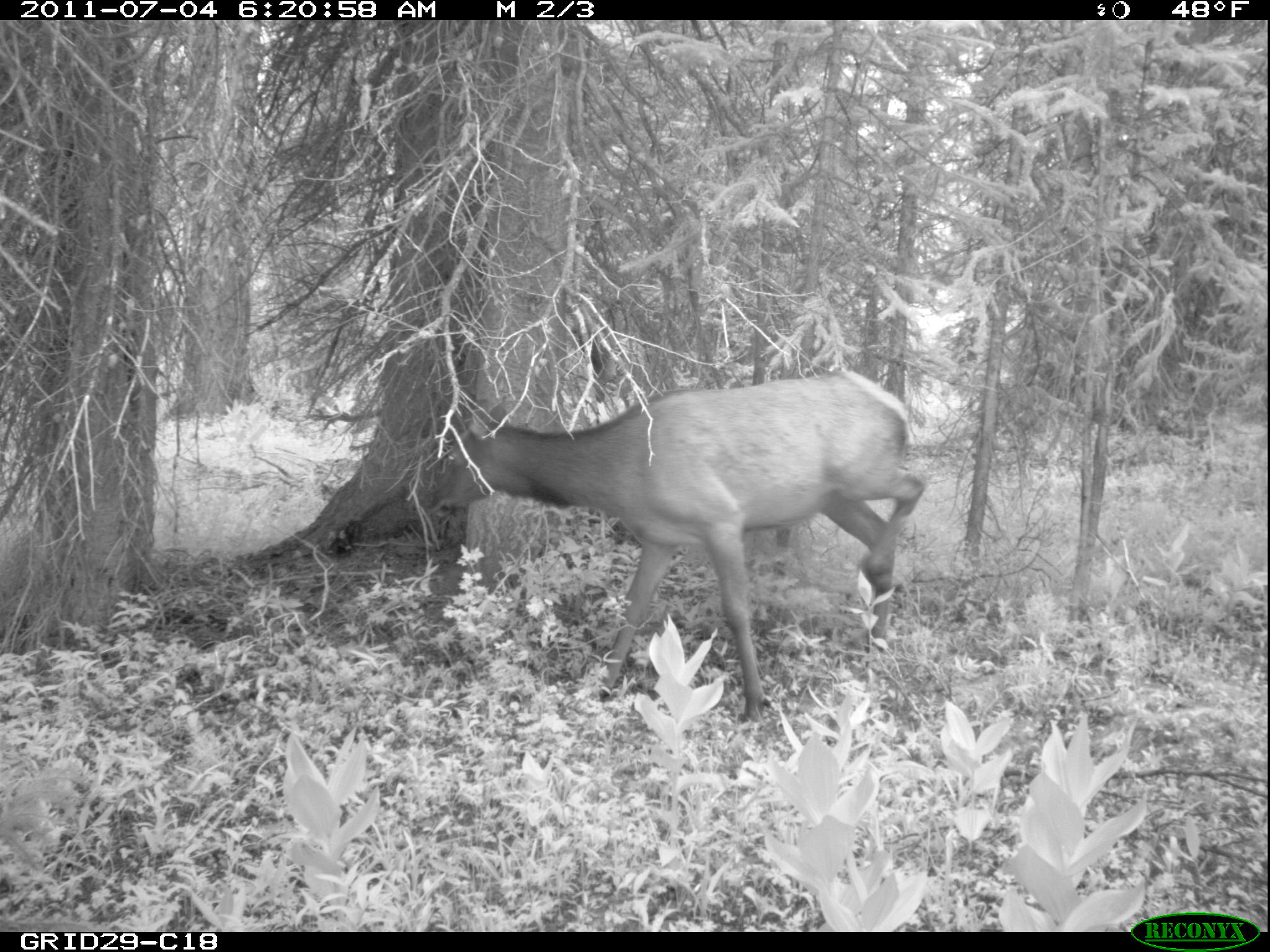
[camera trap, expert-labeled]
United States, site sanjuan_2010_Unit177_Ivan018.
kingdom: Animalia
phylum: Chordata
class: Mammalia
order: Artiodactyla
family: Cervidae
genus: Cervus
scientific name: Cervus elaphus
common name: red deer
Cervus elaphus (red deer).